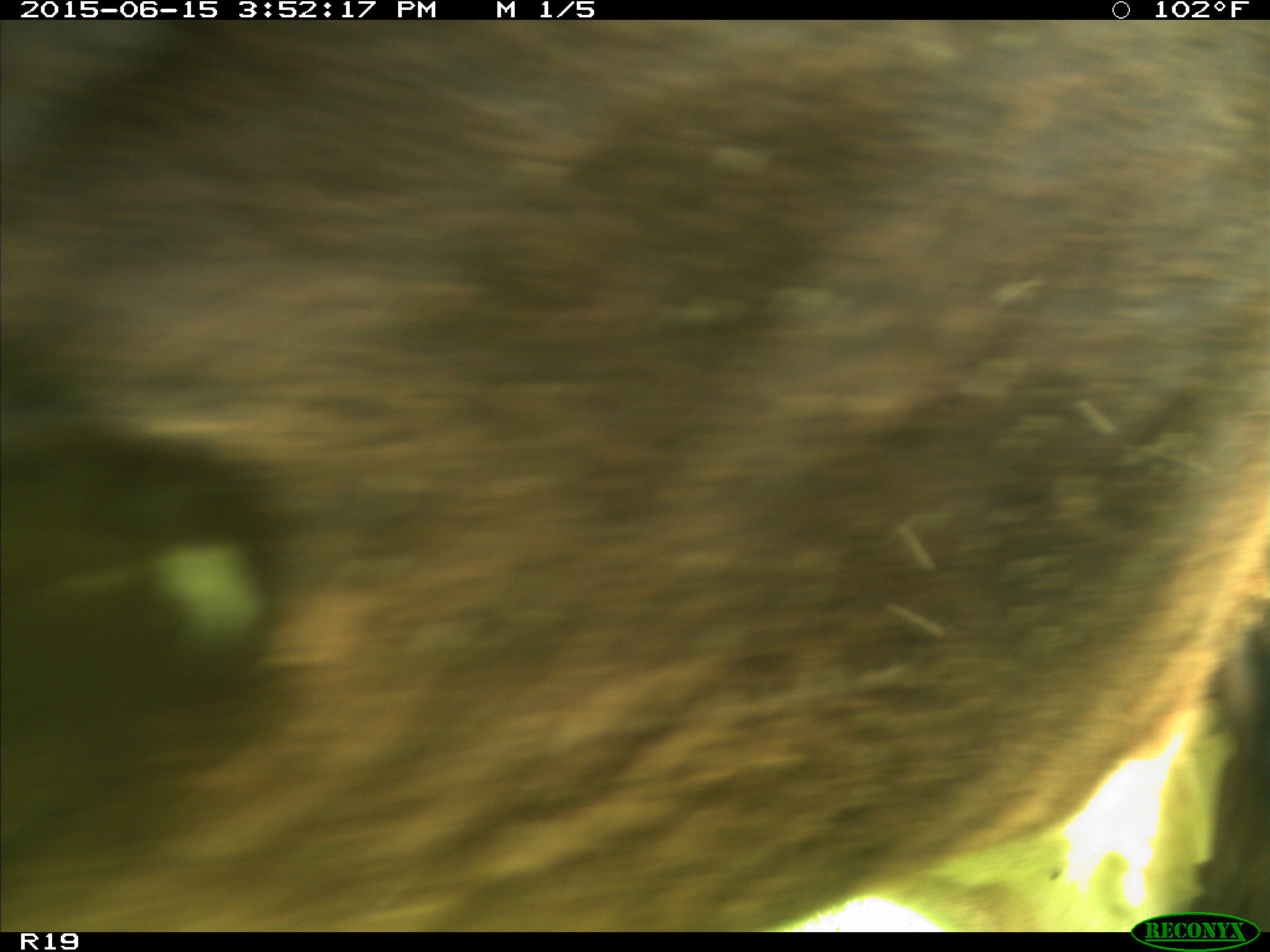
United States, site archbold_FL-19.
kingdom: Animalia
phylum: Chordata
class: Mammalia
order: Artiodactyla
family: Bovidae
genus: Bos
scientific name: Bos taurus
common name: domestic cow